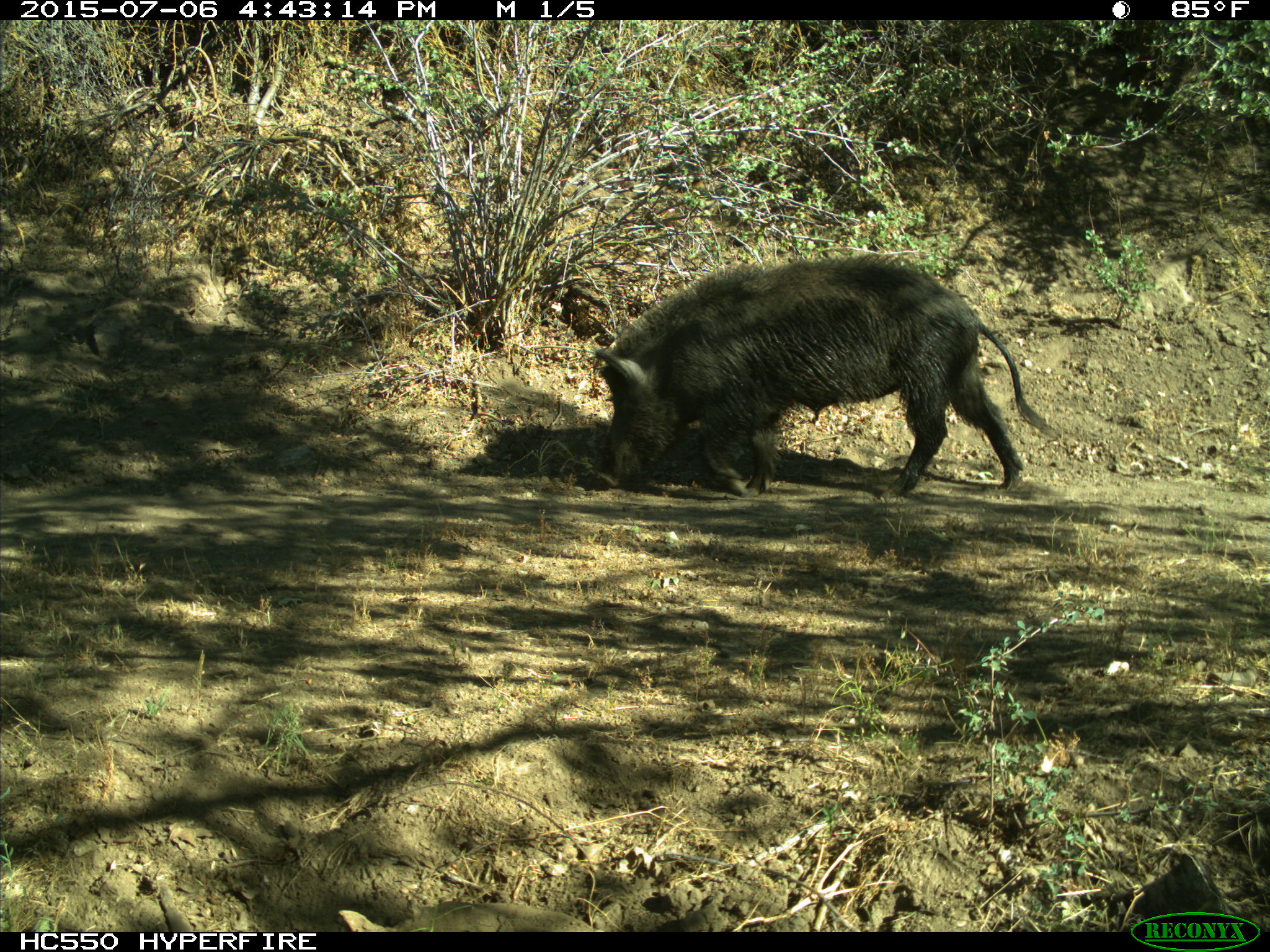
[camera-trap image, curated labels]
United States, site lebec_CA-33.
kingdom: Animalia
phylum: Chordata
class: Mammalia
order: Artiodactyla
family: Suidae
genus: Sus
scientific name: Sus scrofa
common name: wild boar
Sus scrofa (wild boar).